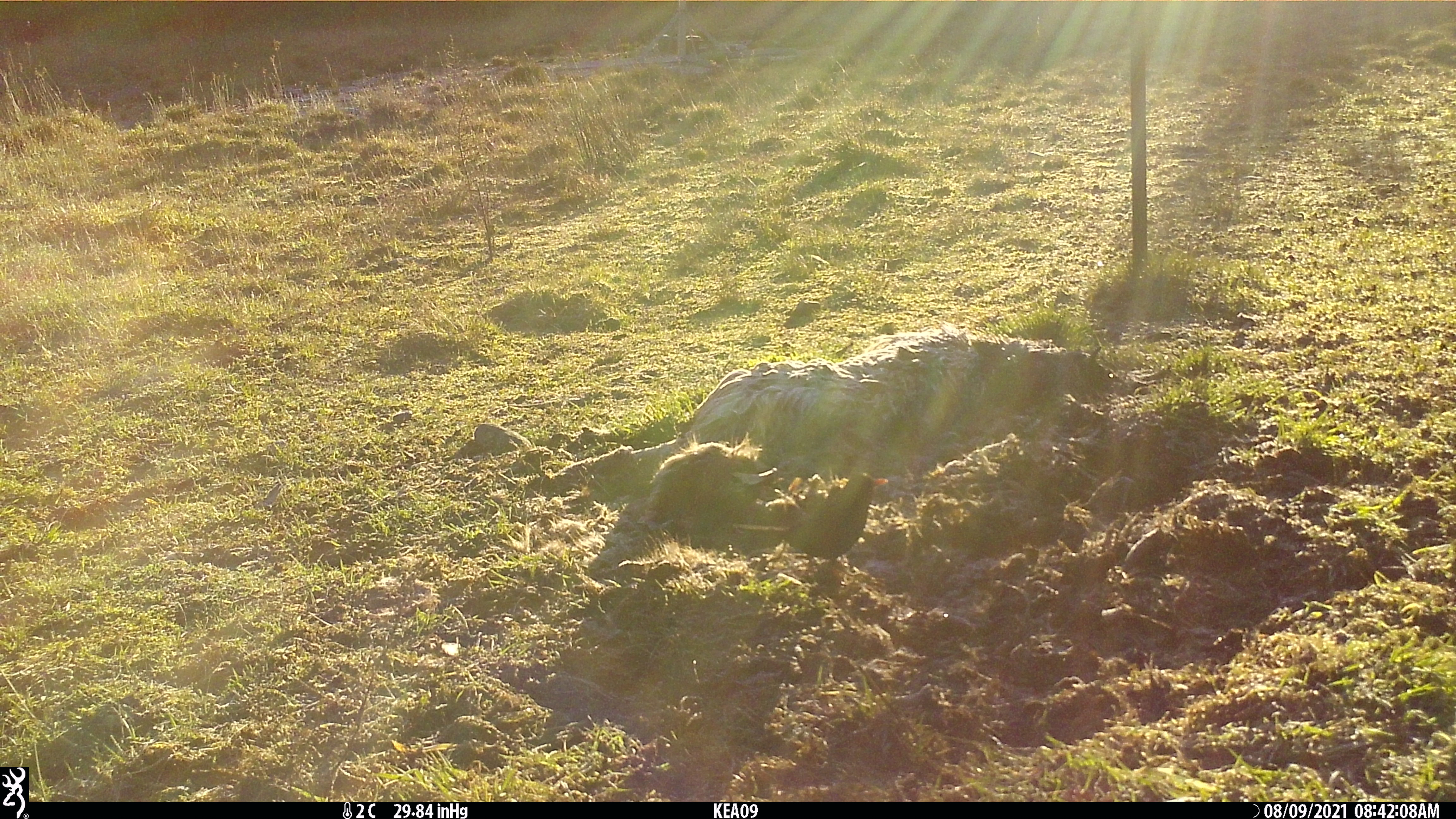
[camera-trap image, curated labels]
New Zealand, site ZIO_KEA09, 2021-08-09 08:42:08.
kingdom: Animalia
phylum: Chordata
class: Mammalia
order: Diprotodontia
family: Phalangeridae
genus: Trichosurus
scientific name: Trichosurus vulpecula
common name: common brushtail possum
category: possum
Possum (common brushtail possum) (Trichosurus vulpecula).